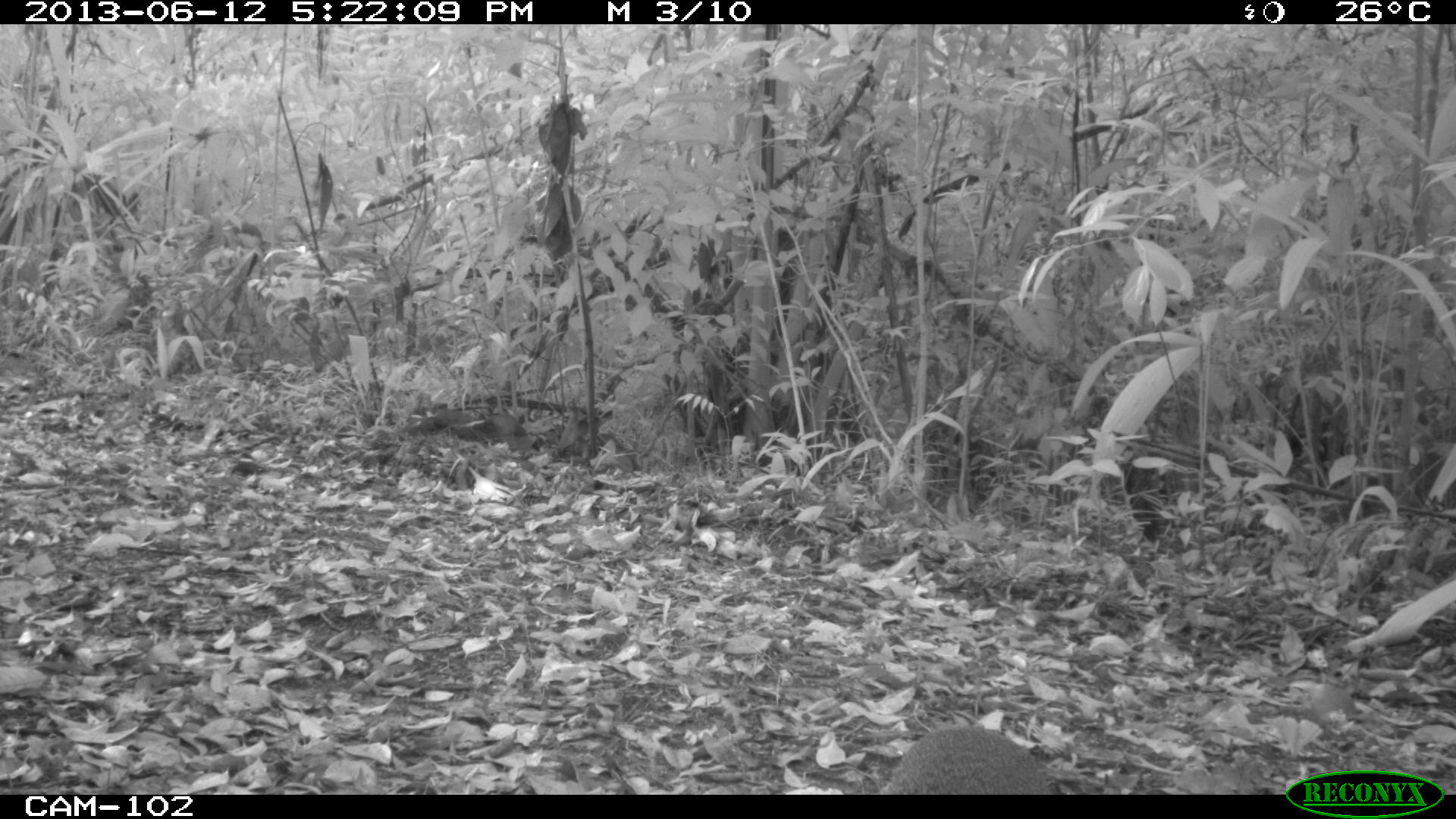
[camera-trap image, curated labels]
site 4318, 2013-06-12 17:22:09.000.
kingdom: Animalia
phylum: Chordata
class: Mammalia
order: Rodentia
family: Dasyproctidae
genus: Dasyprocta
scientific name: Dasyprocta punctata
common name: central american agouti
Dasyprocta punctata (central american agouti), count 1.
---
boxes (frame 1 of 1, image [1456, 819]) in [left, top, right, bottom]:
dasyprocta punctata: [879, 725, 1053, 794]